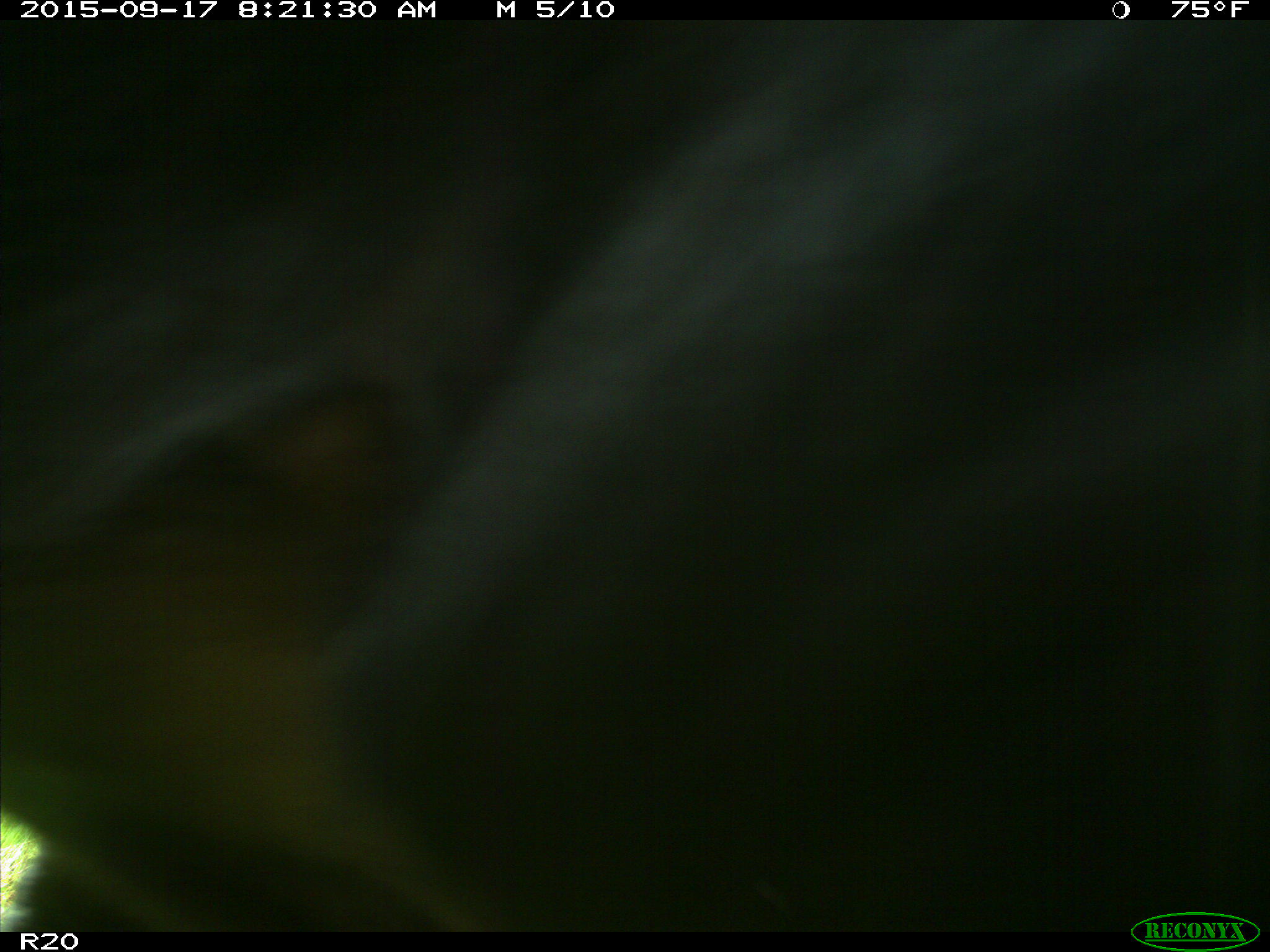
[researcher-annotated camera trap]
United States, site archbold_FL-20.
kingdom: Animalia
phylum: Chordata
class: Mammalia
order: Artiodactyla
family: Bovidae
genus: Bos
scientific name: Bos taurus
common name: domestic cow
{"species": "Bos taurus (domestic cow)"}